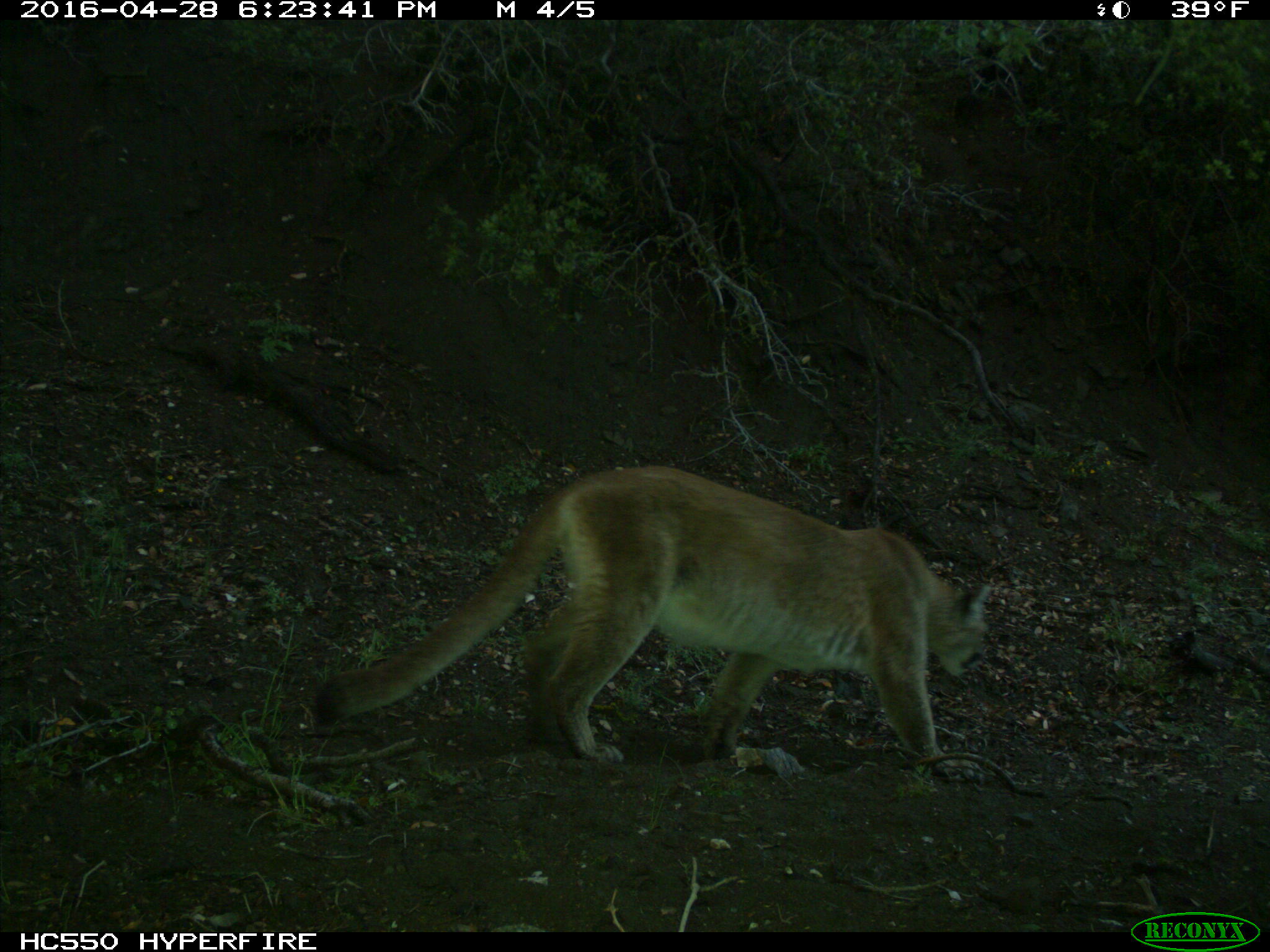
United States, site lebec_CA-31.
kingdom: Animalia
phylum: Chordata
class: Mammalia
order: Carnivora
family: Felidae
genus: Puma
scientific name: Puma concolor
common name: mountain lion